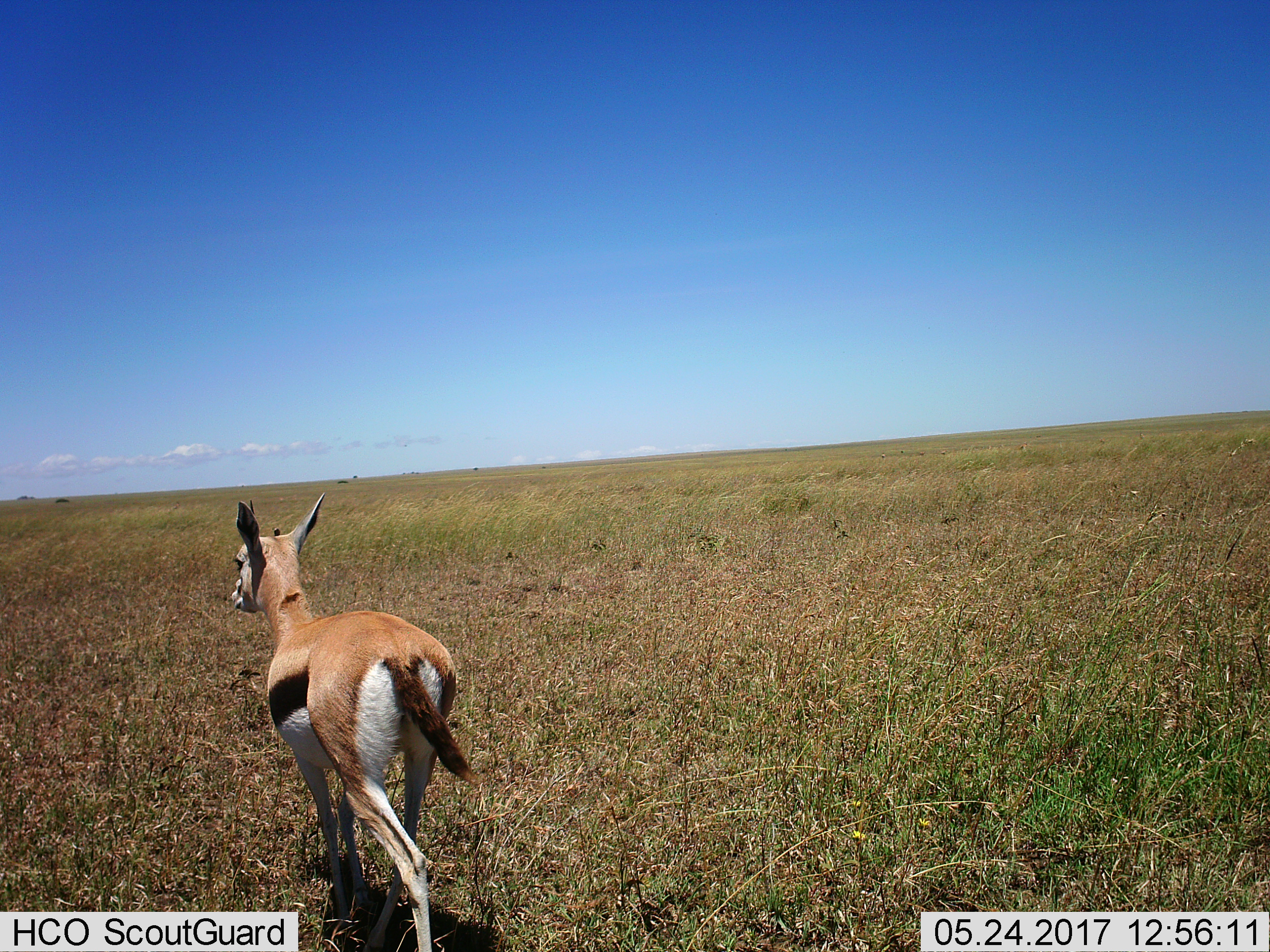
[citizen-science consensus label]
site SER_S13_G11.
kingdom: Animalia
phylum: Chordata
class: Mammalia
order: Artiodactyla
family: Bovidae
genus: Eudorcas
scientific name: Eudorcas thomsonii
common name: thomson's gazelle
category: gazellethomsons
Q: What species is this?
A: Gazellethomsons (thomson's gazelle) (Eudorcas thomsonii).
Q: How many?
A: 1.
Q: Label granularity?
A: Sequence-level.